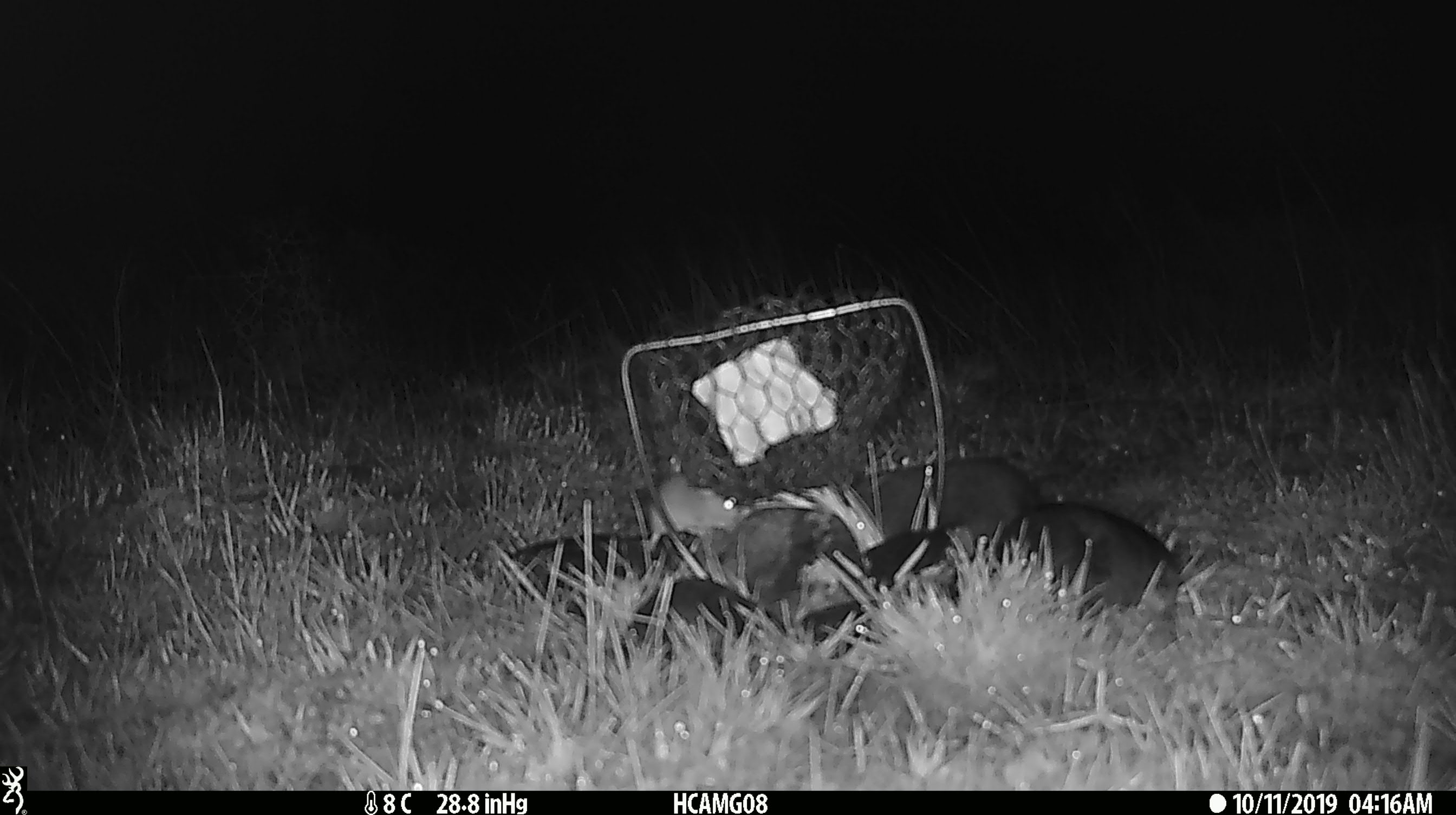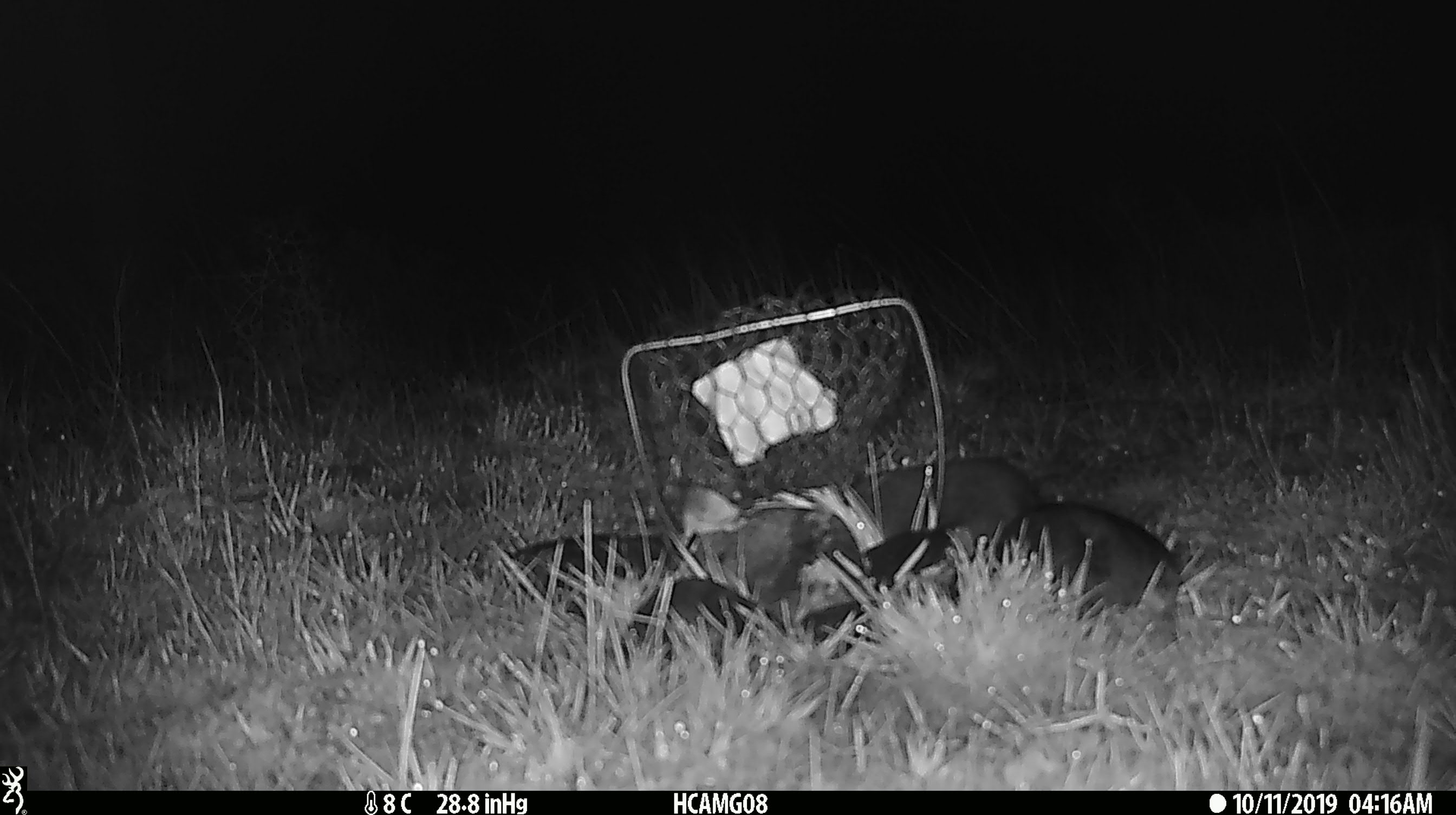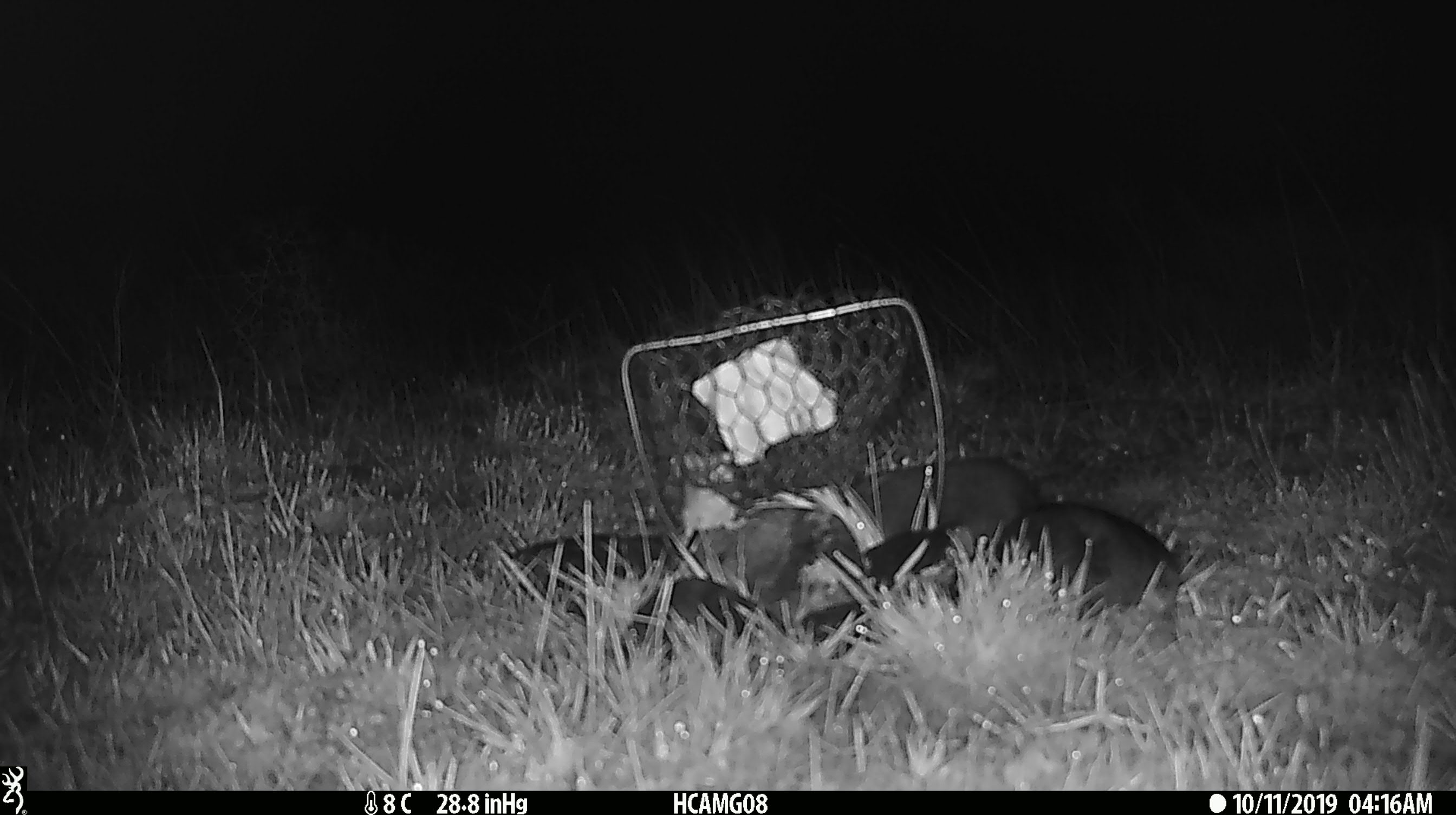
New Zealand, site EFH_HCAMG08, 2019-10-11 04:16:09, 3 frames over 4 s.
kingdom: Animalia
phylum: Chordata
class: Mammalia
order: Rodentia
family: Muridae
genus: Mus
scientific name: Mus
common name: mouse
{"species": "mouse (Mus)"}